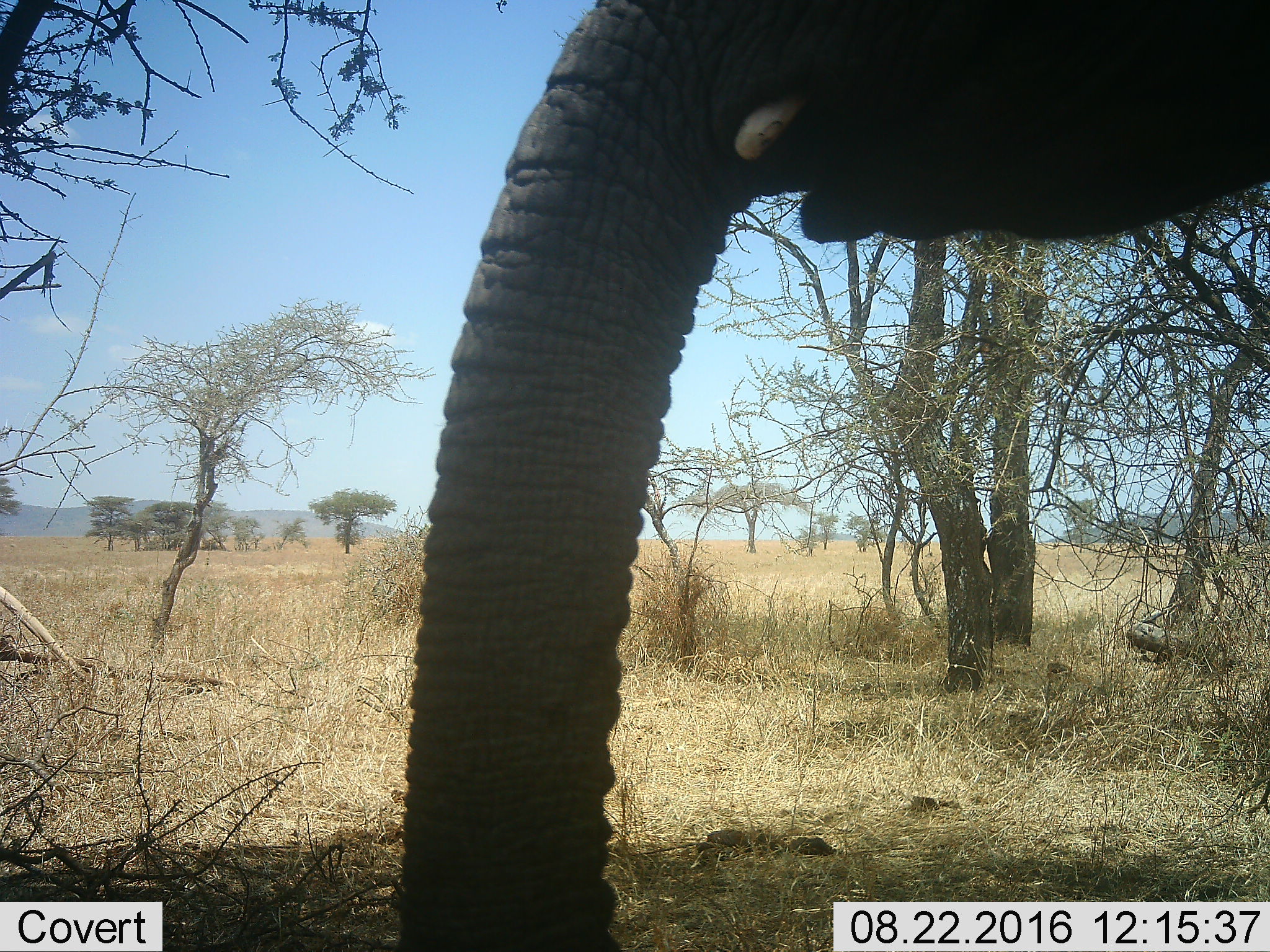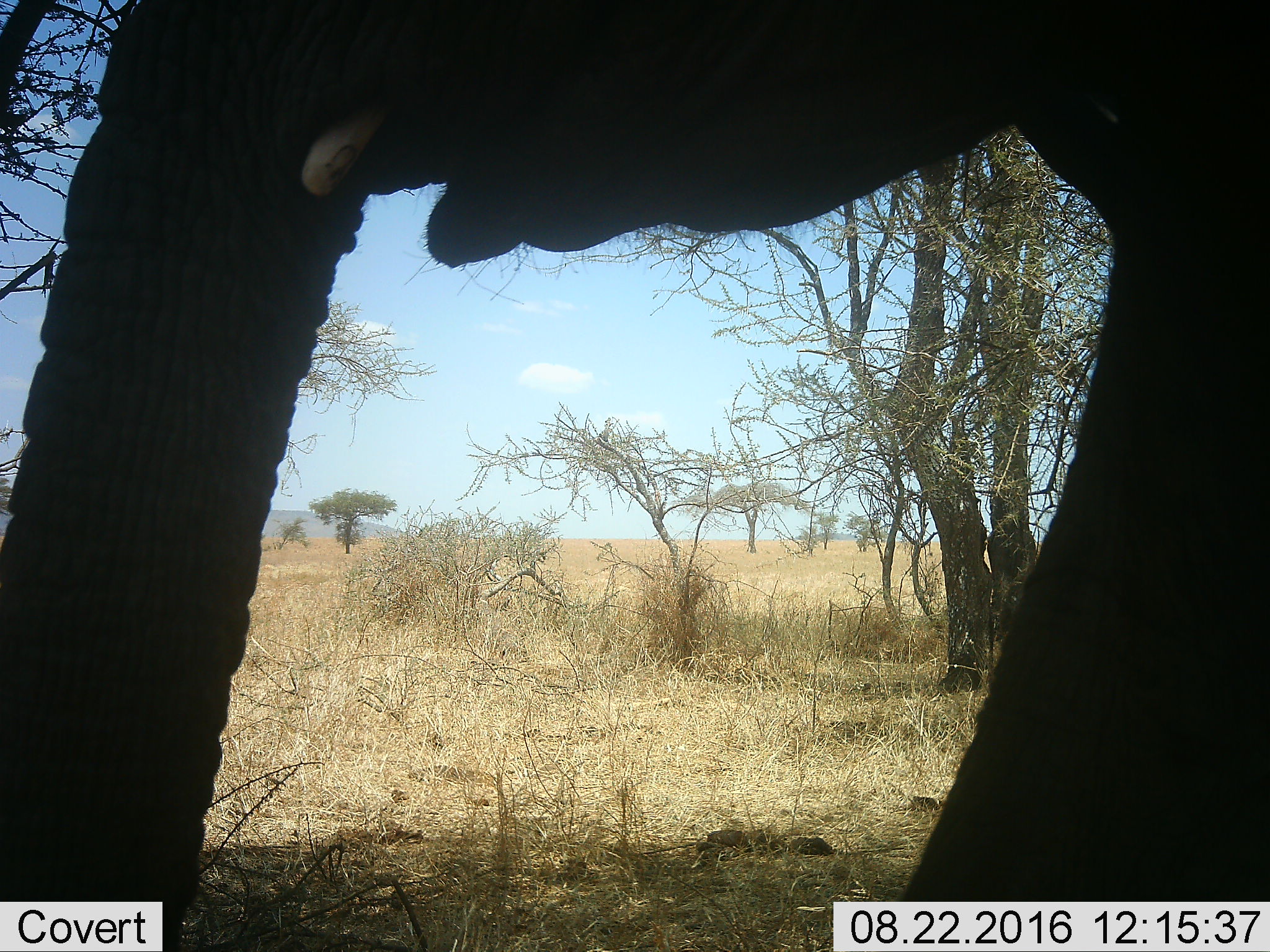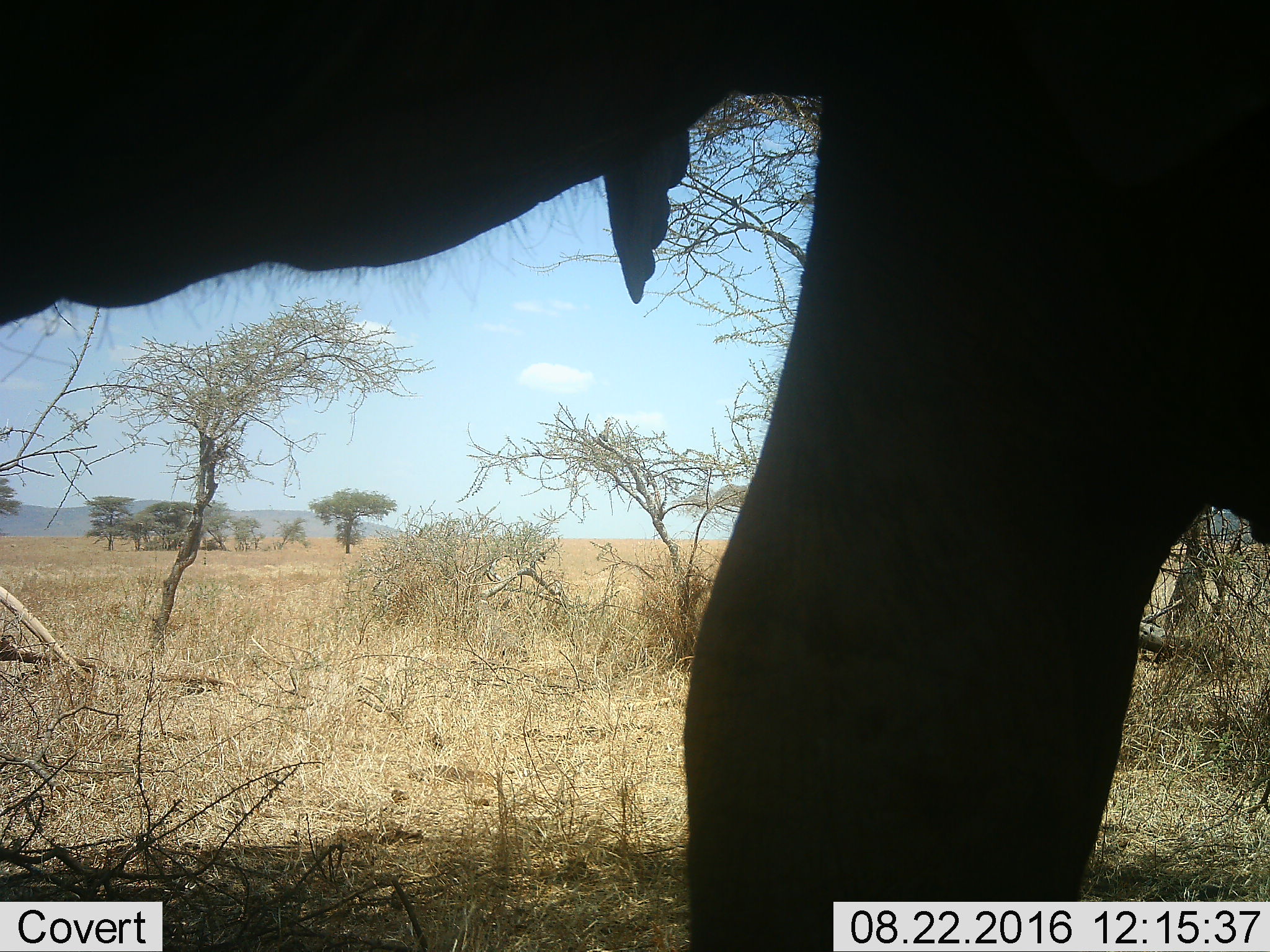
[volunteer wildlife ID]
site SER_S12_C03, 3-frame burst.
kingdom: Animalia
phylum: Chordata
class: Mammalia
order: Proboscidea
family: Elephantidae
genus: Loxodonta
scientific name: Loxodonta africana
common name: african bush elephant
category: elephant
Elephant (african bush elephant) (Loxodonta africana), count 1. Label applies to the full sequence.